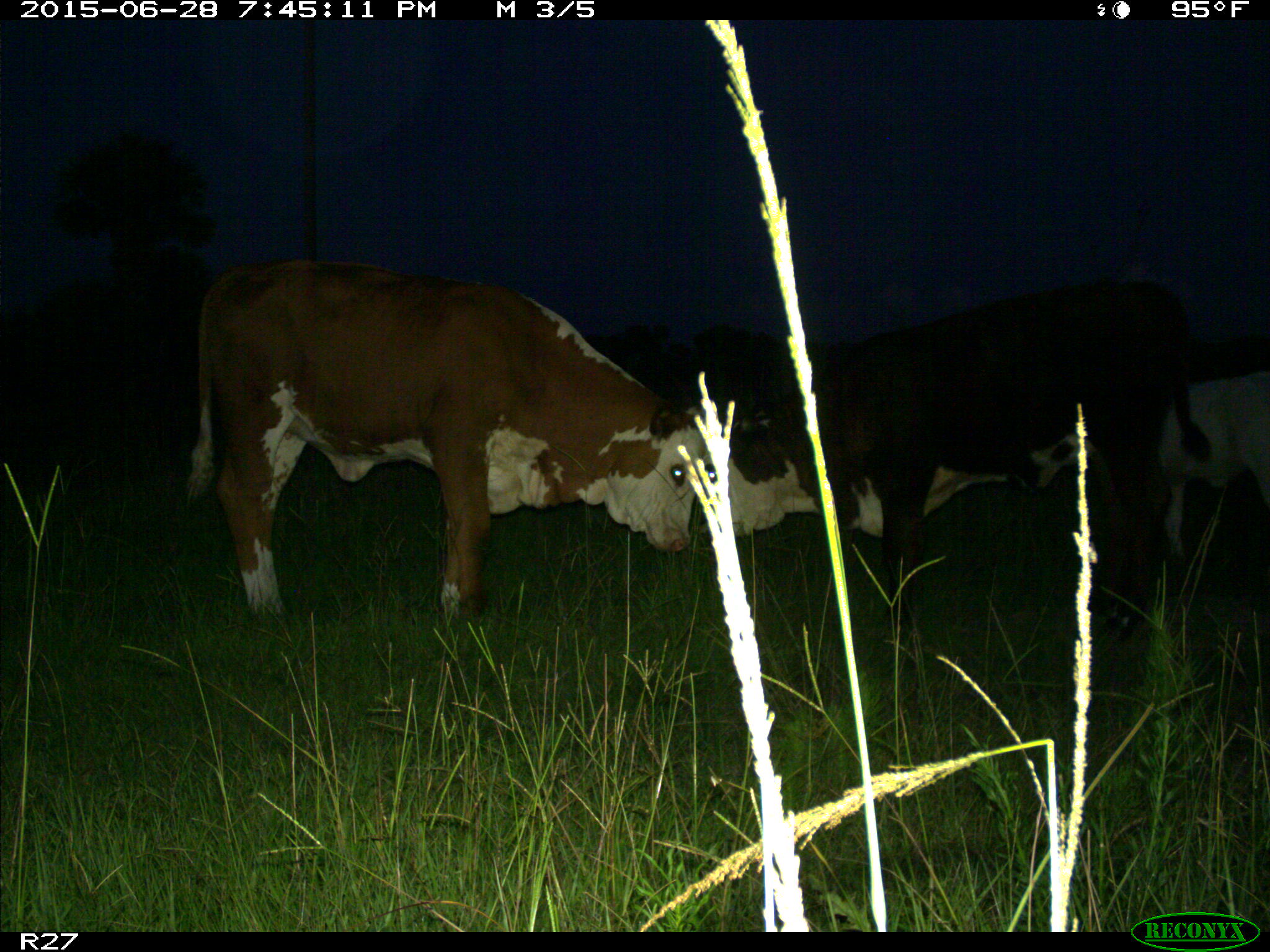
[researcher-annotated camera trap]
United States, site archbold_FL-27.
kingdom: Animalia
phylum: Chordata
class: Mammalia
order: Artiodactyla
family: Bovidae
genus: Bos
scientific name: Bos taurus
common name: domestic cow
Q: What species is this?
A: Bos taurus (domestic cow).